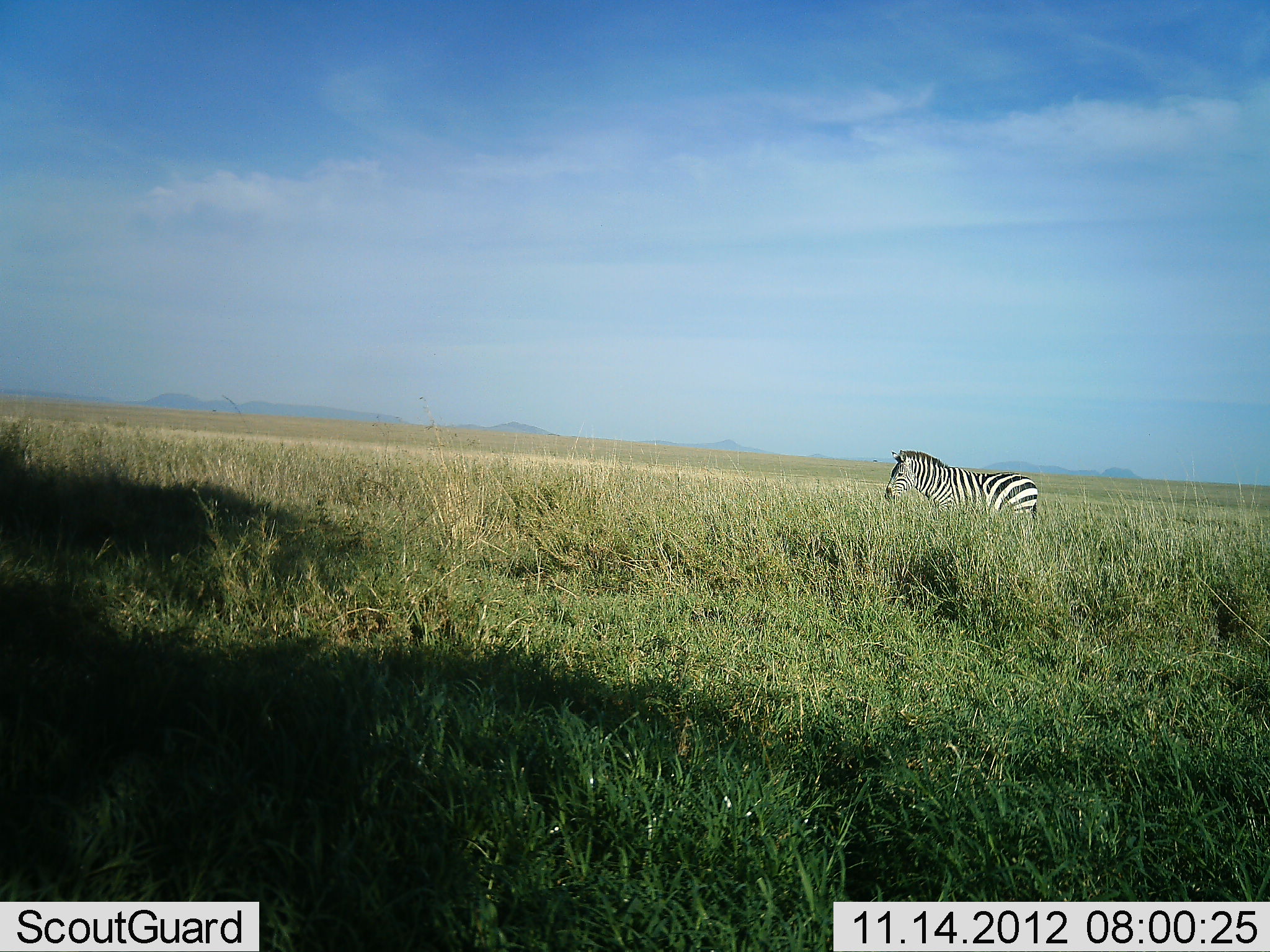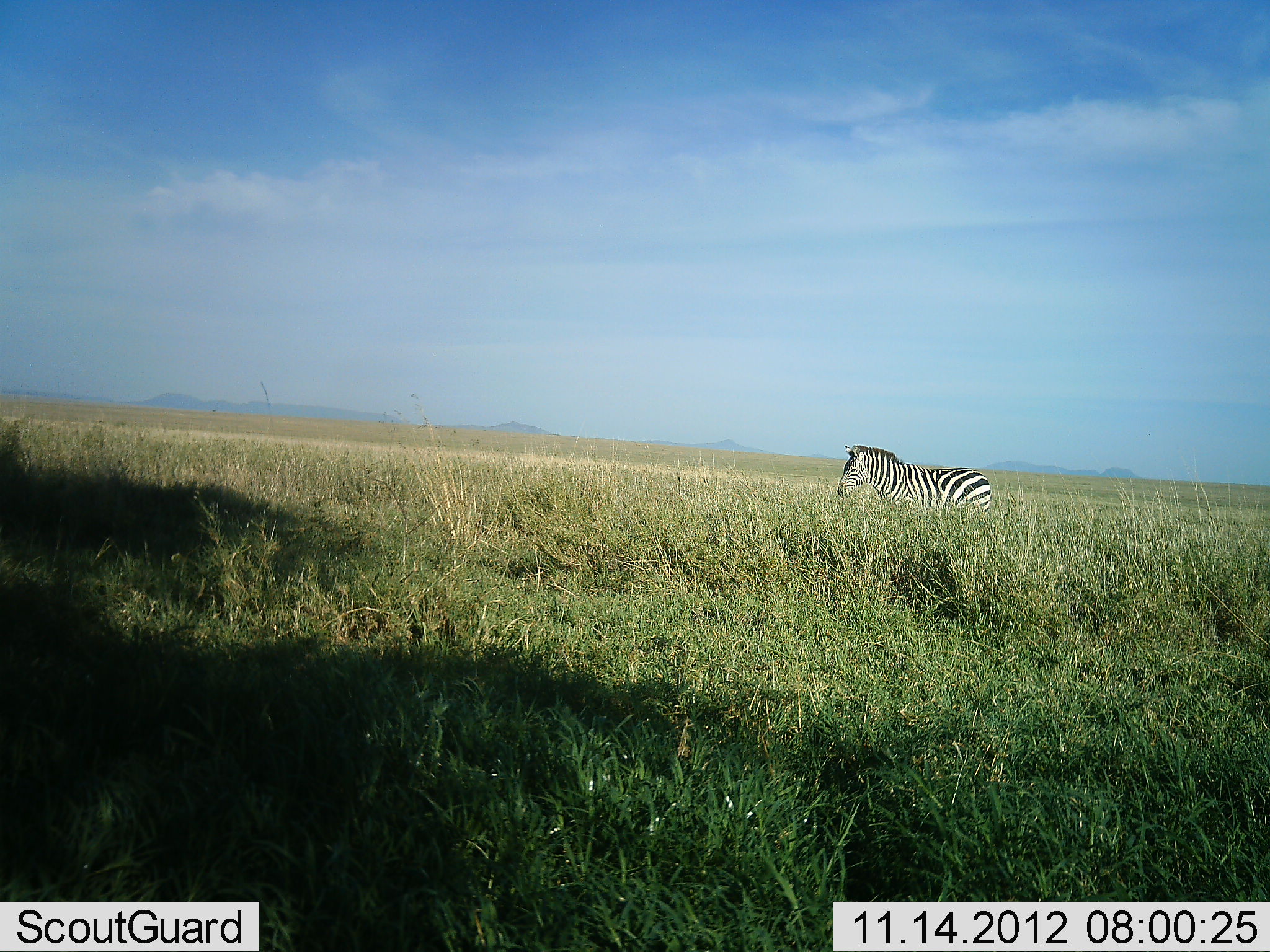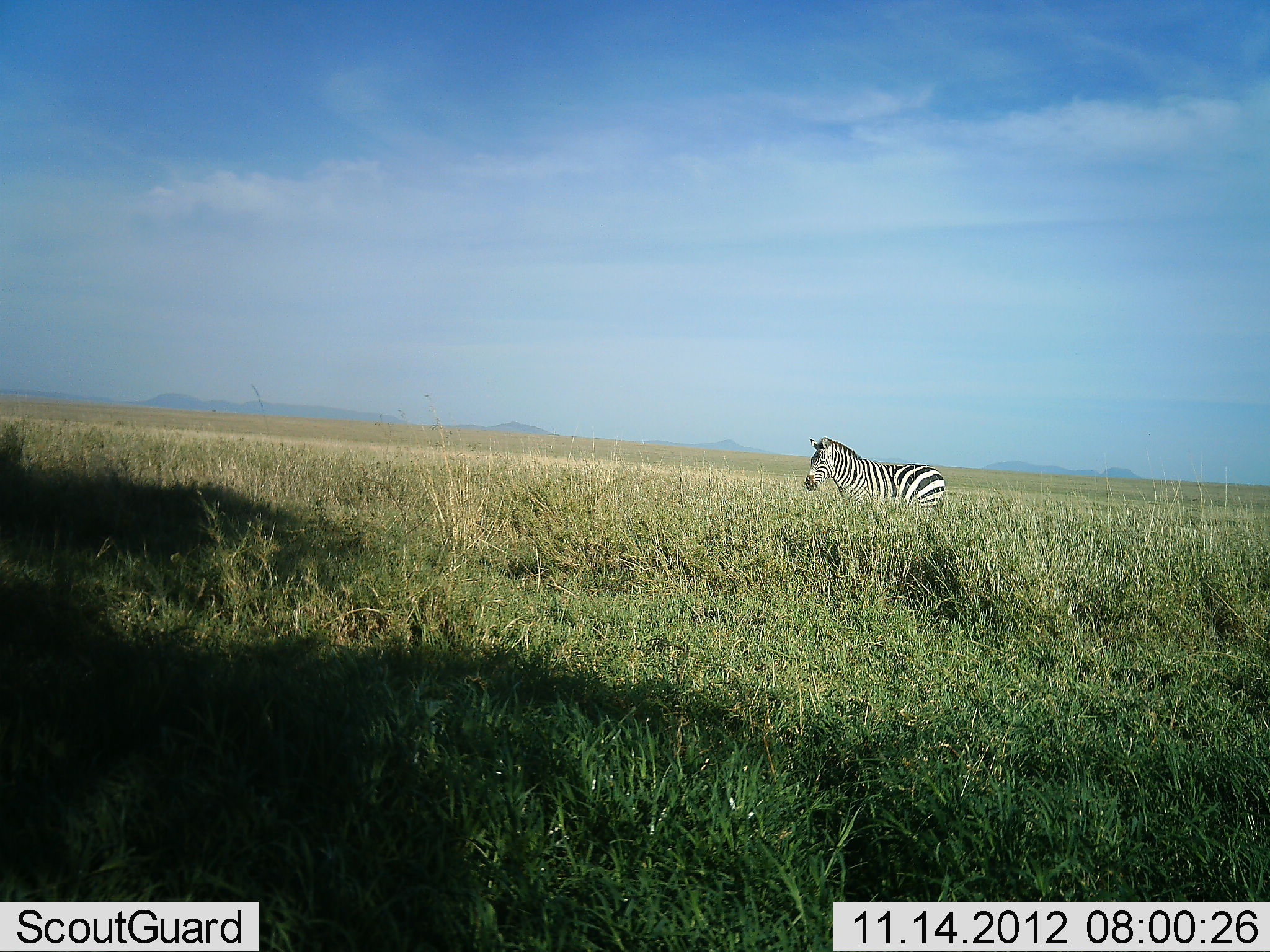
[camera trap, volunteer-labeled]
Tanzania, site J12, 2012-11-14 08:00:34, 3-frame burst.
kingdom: Animalia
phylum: Chordata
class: Mammalia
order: Perissodactyla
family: Equidae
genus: Equus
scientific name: Equus quagga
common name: plains zebra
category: zebra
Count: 1.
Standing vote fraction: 0%.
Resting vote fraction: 0%.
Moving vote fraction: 100%.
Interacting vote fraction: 0%.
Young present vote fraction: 0%.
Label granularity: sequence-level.